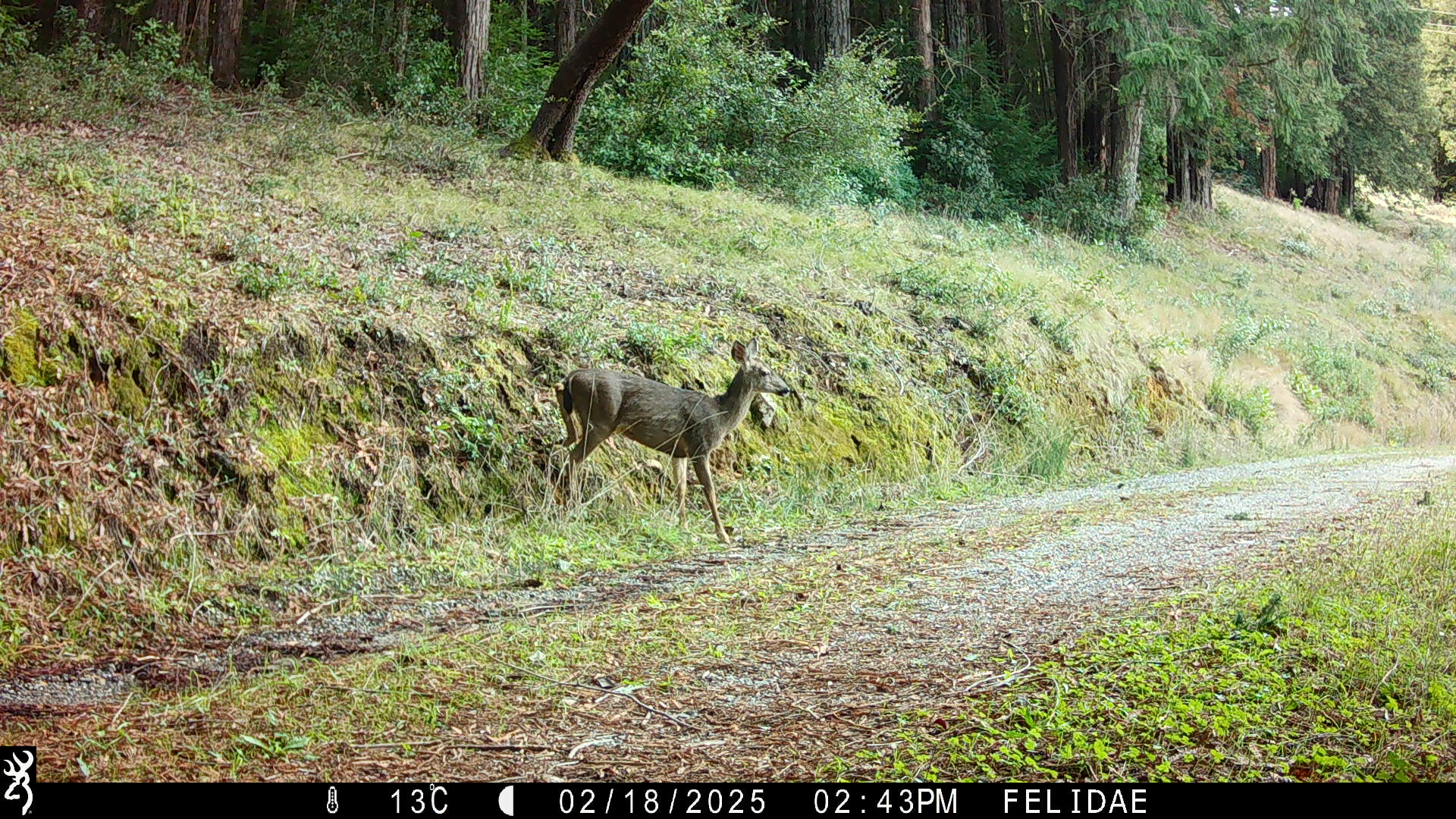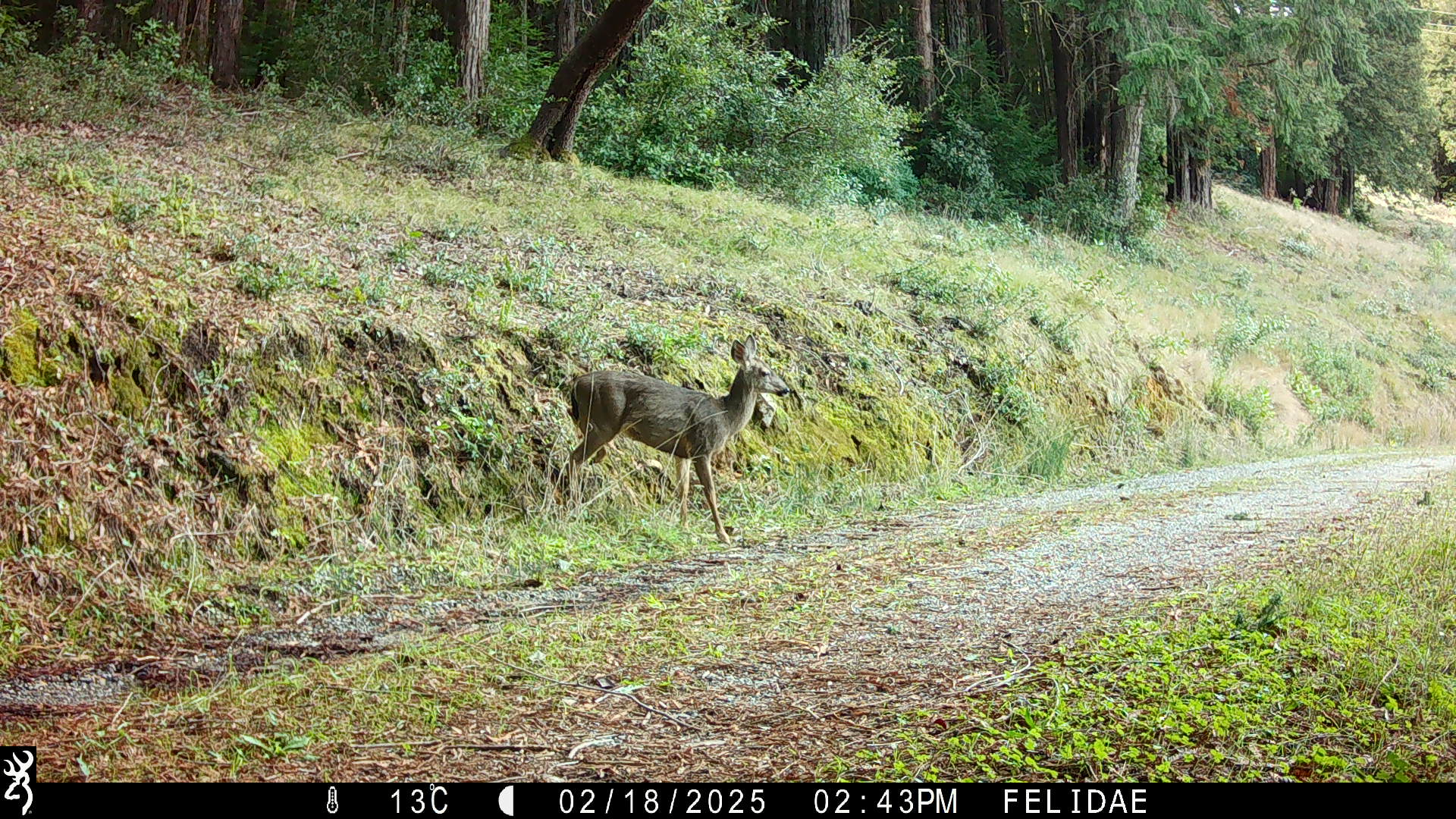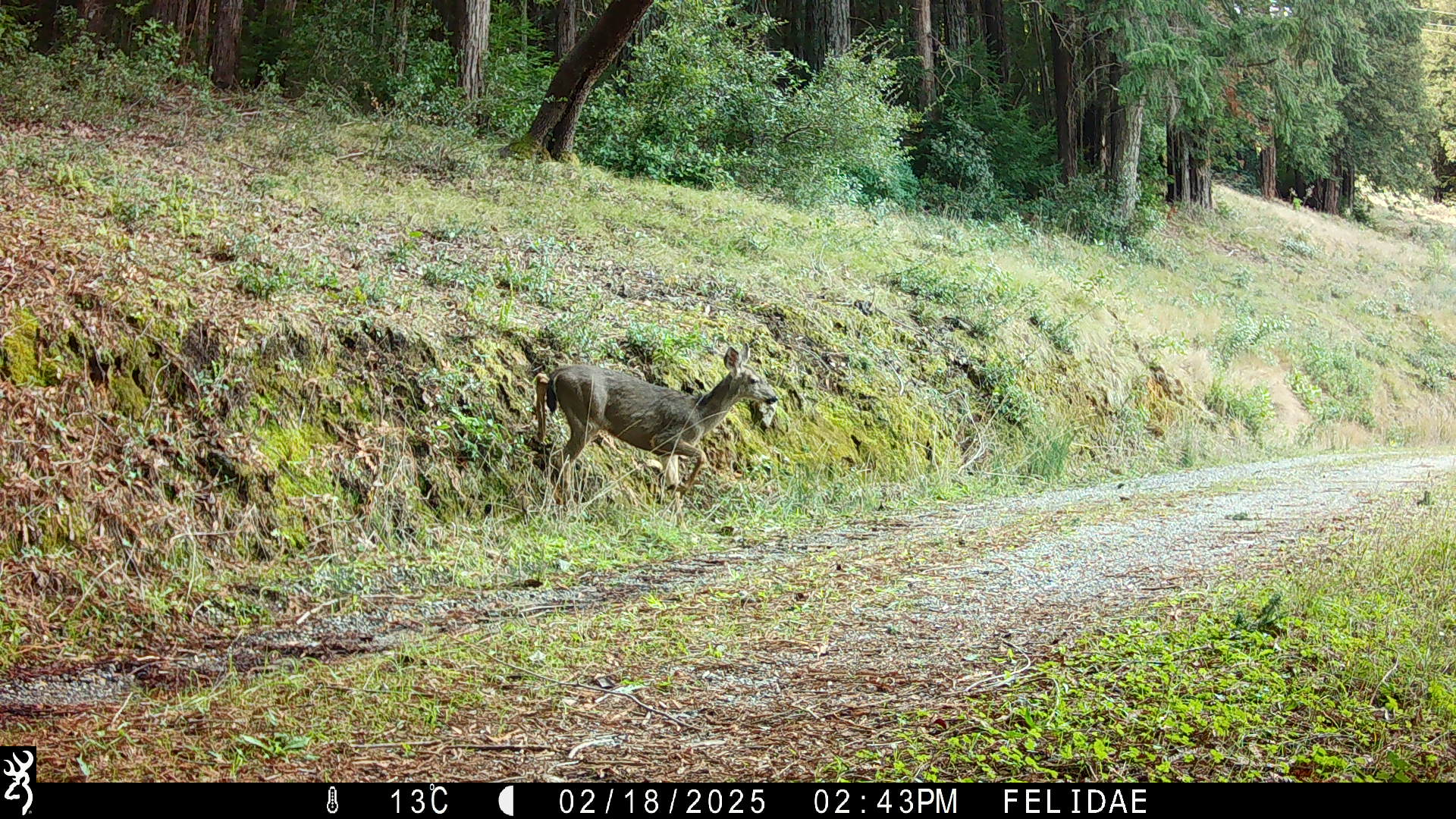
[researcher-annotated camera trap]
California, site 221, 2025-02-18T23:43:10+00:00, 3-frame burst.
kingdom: Animalia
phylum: Chordata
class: Mammalia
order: Artiodactyla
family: Cervidae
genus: Odocoileus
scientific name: Odocoileus hemionus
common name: mule deer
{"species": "mule deer (Odocoileus hemionus)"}